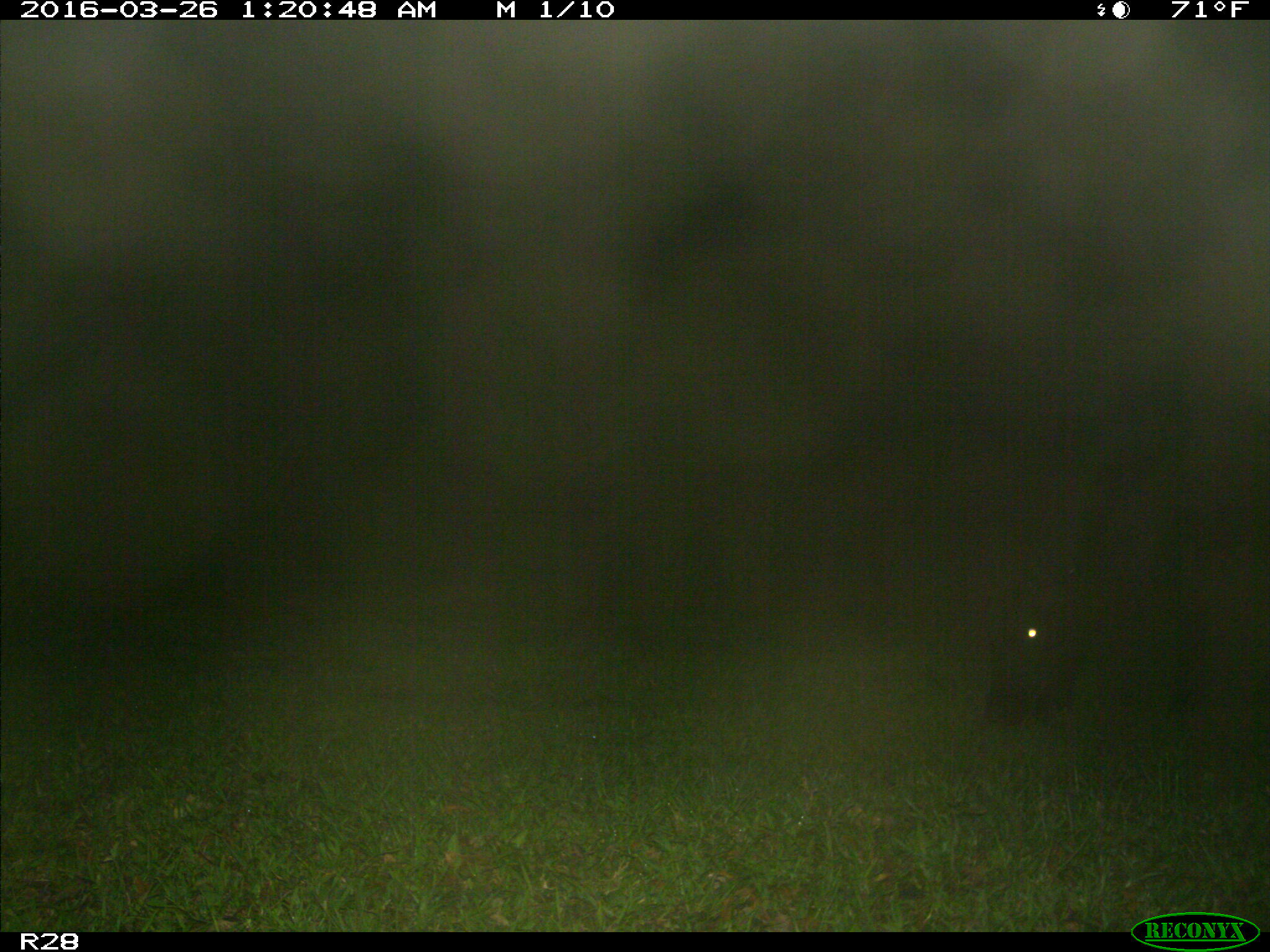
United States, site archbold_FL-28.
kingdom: Animalia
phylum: Chordata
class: Mammalia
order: Artiodactyla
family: Bovidae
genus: Bos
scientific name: Bos taurus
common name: domestic cow